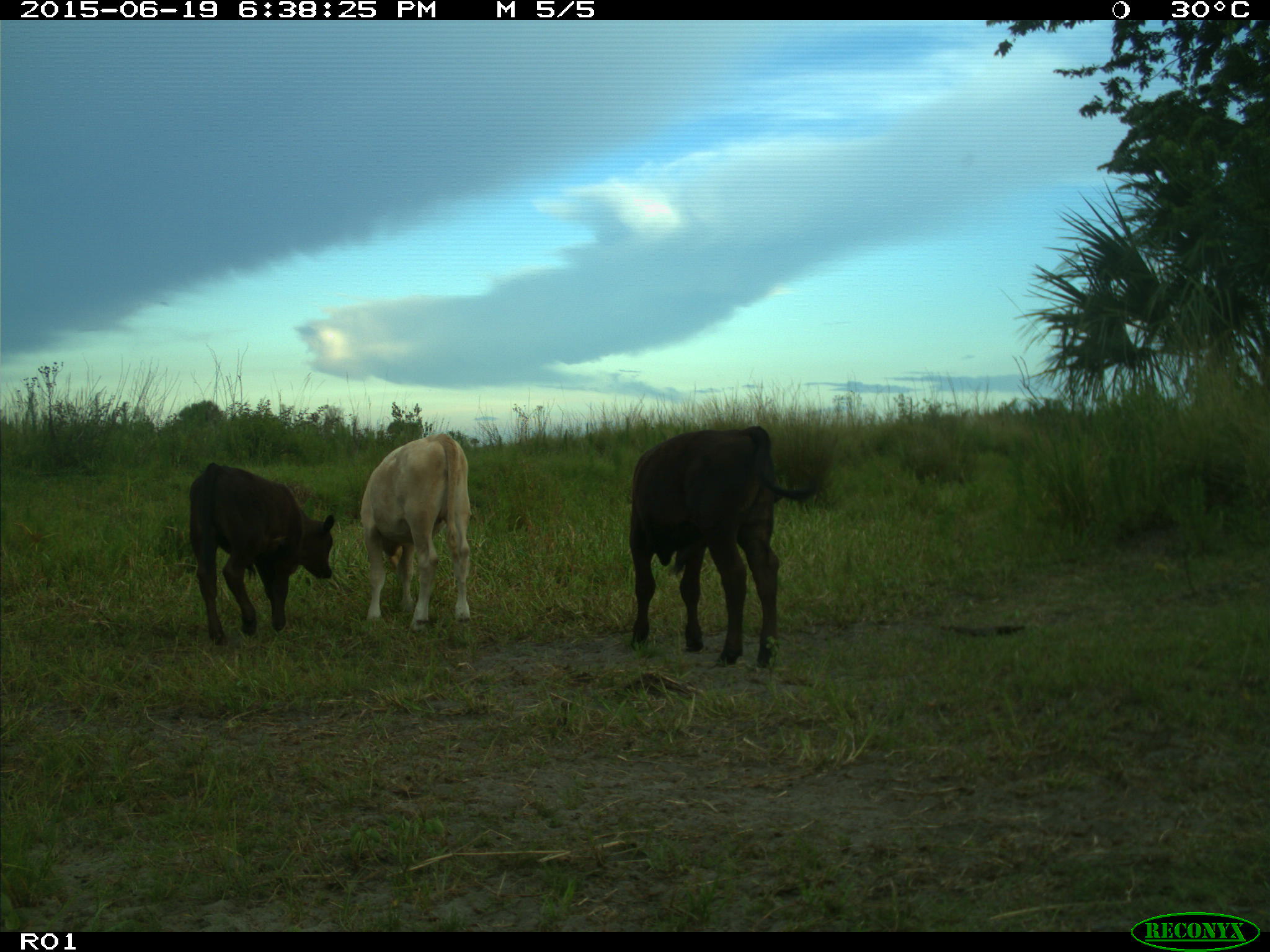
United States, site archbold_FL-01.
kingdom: Animalia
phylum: Chordata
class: Mammalia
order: Artiodactyla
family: Bovidae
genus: Bos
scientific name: Bos taurus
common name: domestic cow